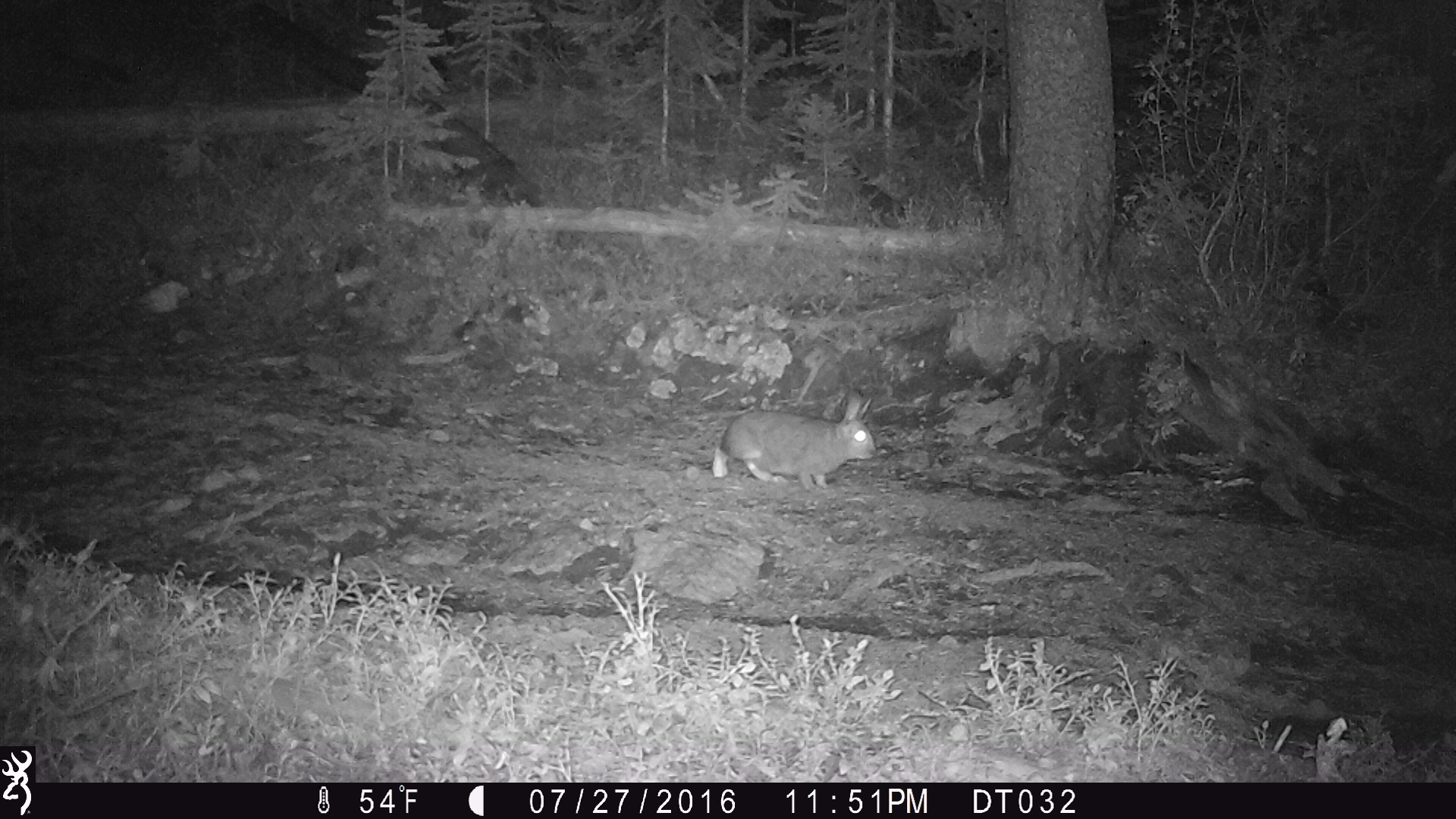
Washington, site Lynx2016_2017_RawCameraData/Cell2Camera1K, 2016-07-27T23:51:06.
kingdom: Animalia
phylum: Chordata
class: Mammalia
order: Lagomorpha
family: Leporidae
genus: Lepus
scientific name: Lepus americanus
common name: snowshoe hare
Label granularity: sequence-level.